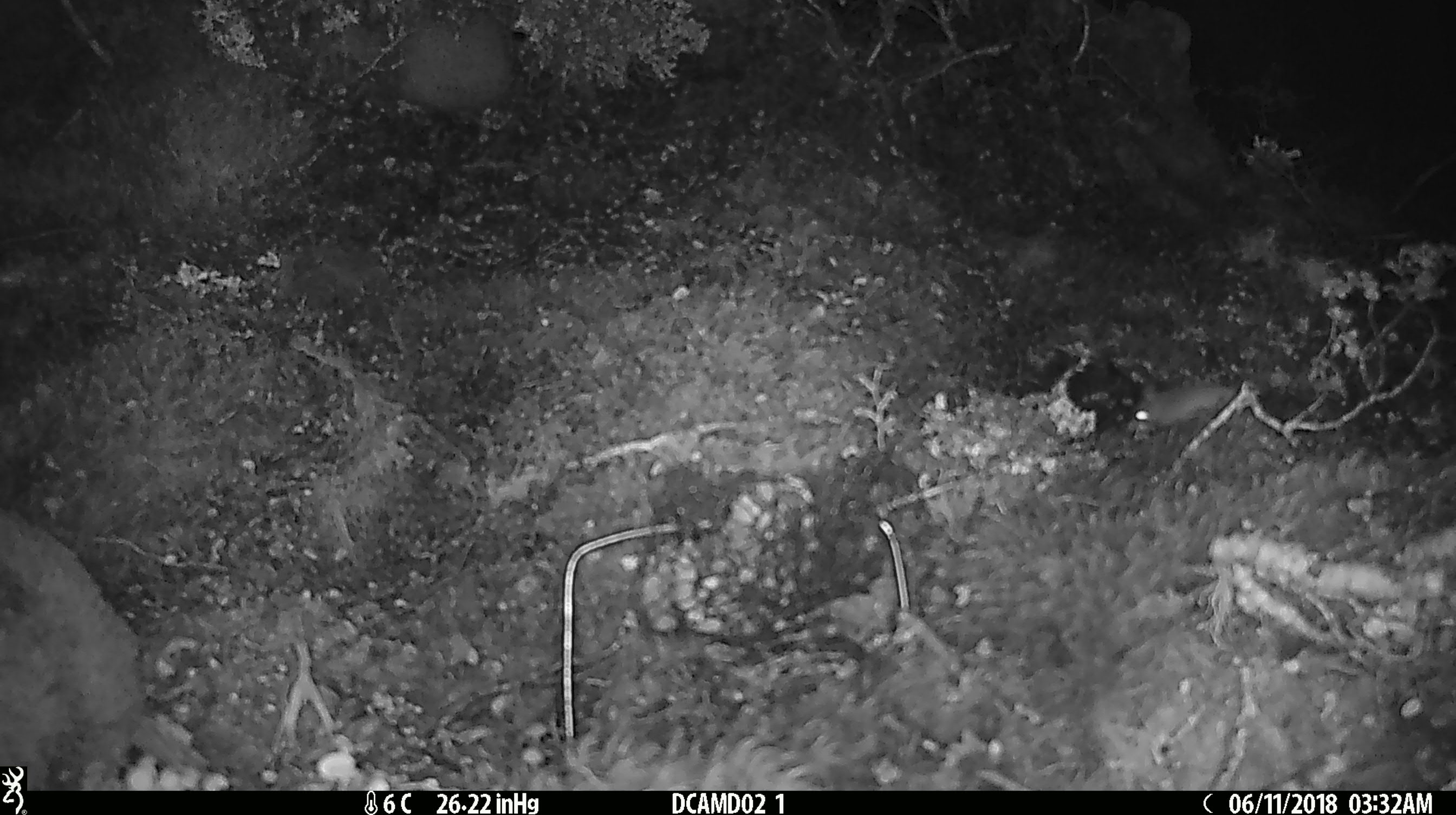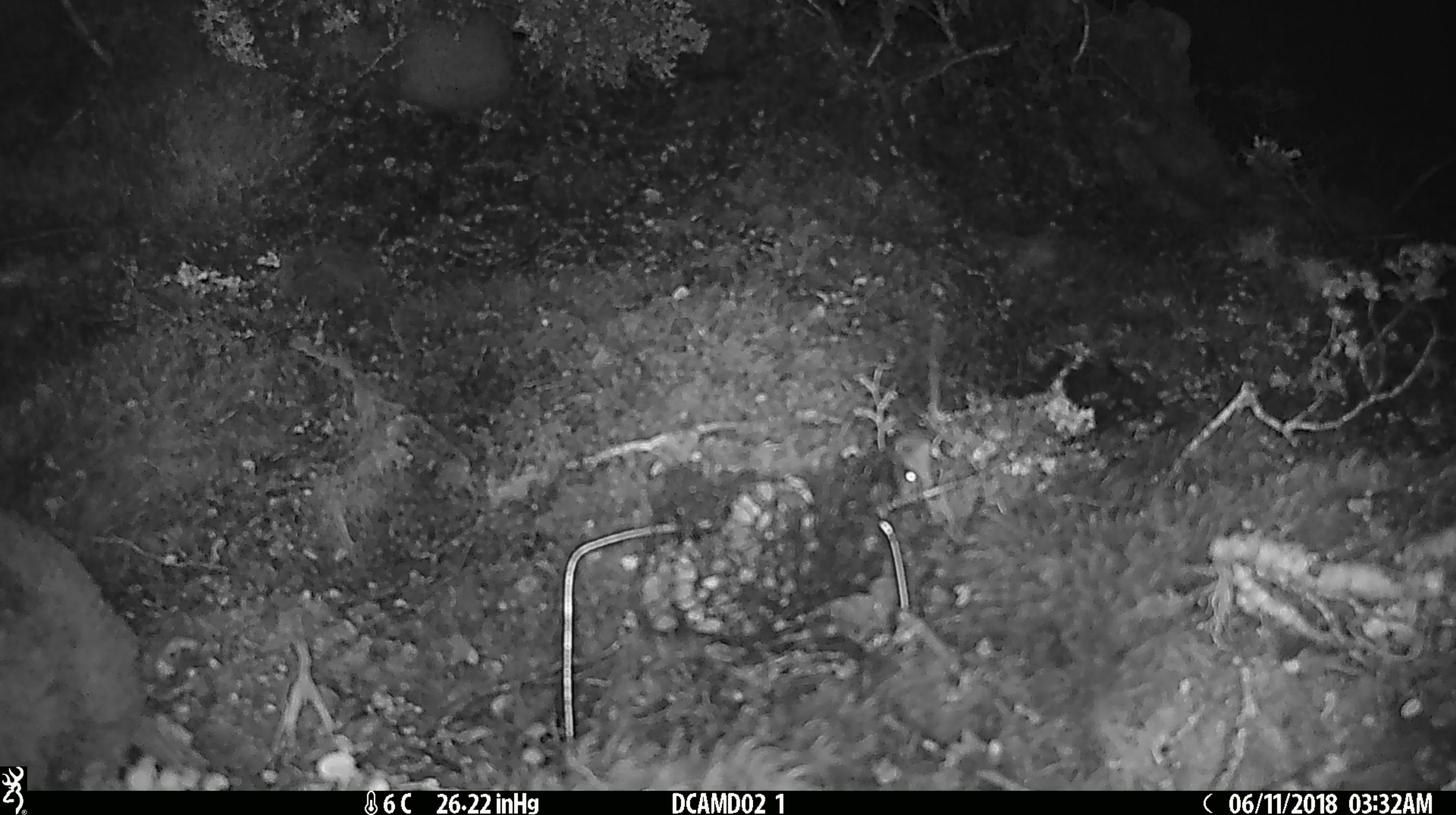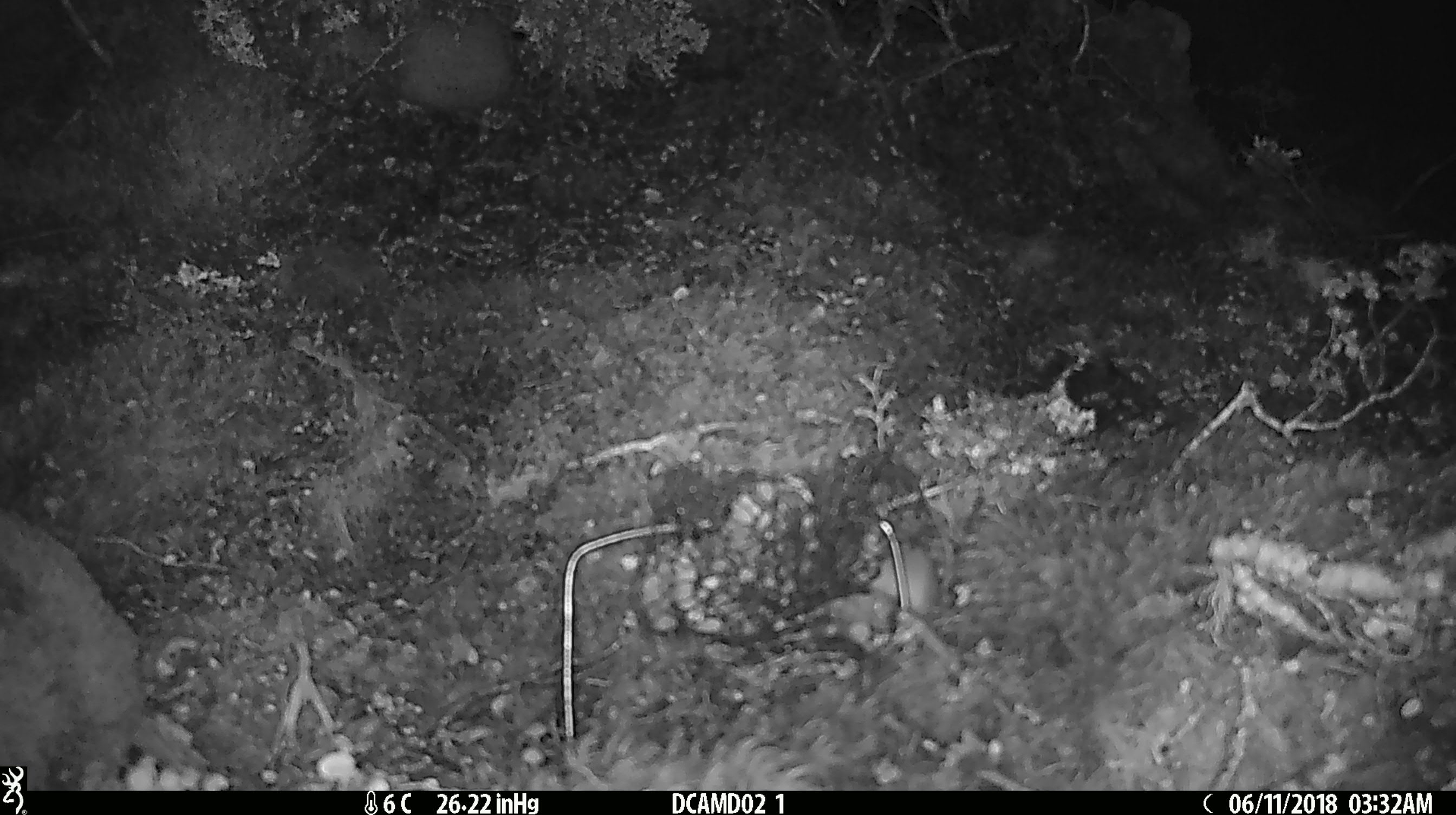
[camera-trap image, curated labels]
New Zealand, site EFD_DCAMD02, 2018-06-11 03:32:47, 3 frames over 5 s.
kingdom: Animalia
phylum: Chordata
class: Mammalia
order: Rodentia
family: Muridae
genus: Mus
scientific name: Mus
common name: mouse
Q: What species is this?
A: Mouse (Mus).